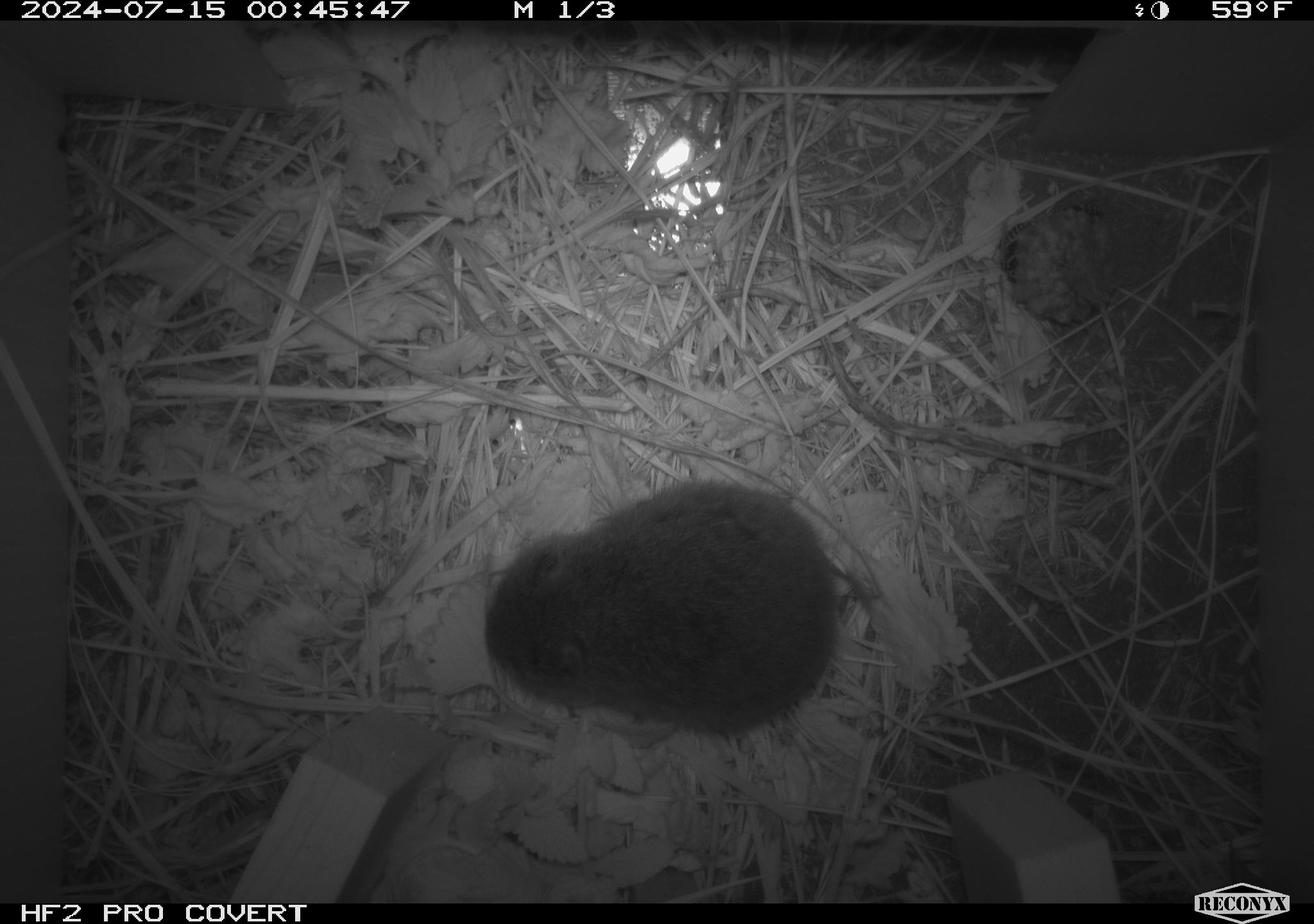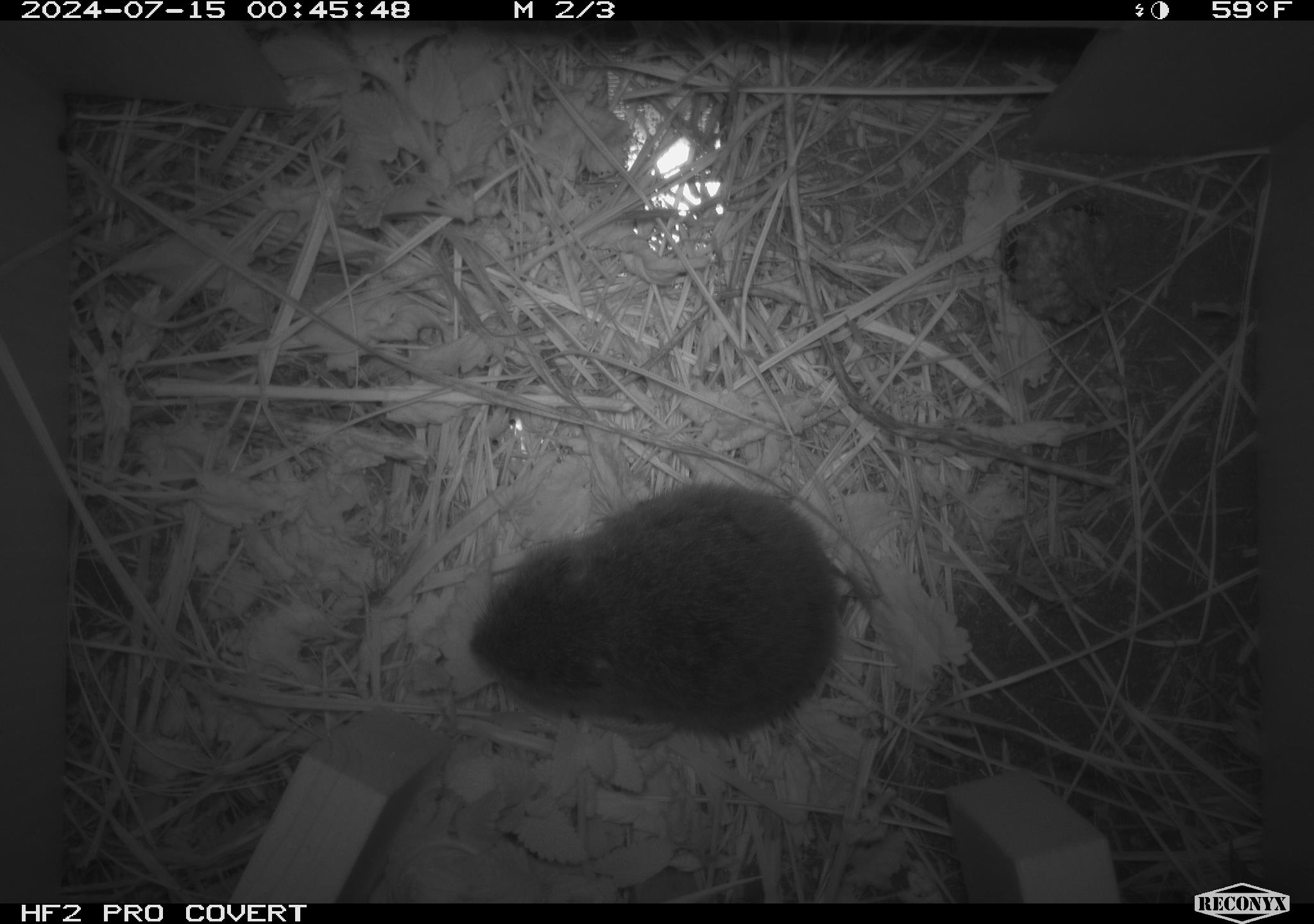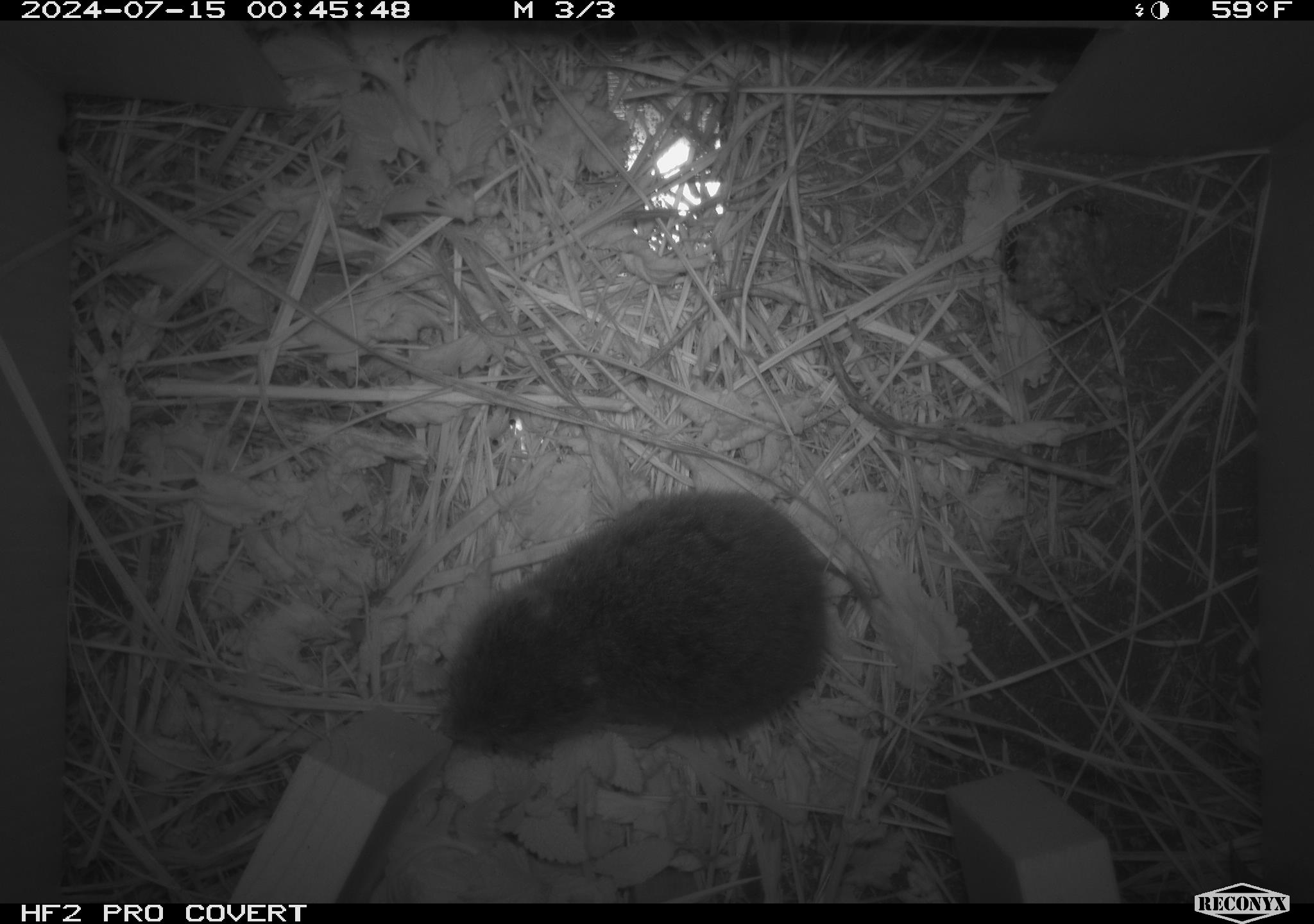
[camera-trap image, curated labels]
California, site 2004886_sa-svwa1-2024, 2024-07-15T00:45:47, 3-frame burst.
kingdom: Animalia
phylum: Arthropoda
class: Insecta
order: Hymenoptera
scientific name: Hymenoptera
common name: ants, bees, wasps, and sawflies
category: hymenoptera order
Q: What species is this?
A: Hymenoptera order (ants, bees, wasps, and sawflies) (Hymenoptera).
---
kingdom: Animalia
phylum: Chordata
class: Mammalia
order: Rodentia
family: Cricetidae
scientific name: Arvicolinae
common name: voles, lemmings, and muskrats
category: arvicolinae subfamily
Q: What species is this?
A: Arvicolinae subfamily (voles, lemmings, and muskrats) (Arvicolinae).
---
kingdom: Animalia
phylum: Arthropoda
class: Malacostraca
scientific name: Malacostraca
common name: amphipods, crabs, isopods, krill, lobsters and shrimps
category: malacostracan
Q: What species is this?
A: Malacostracan (amphipods, crabs, isopods, krill, lobsters and shrimps) (Malacostraca).